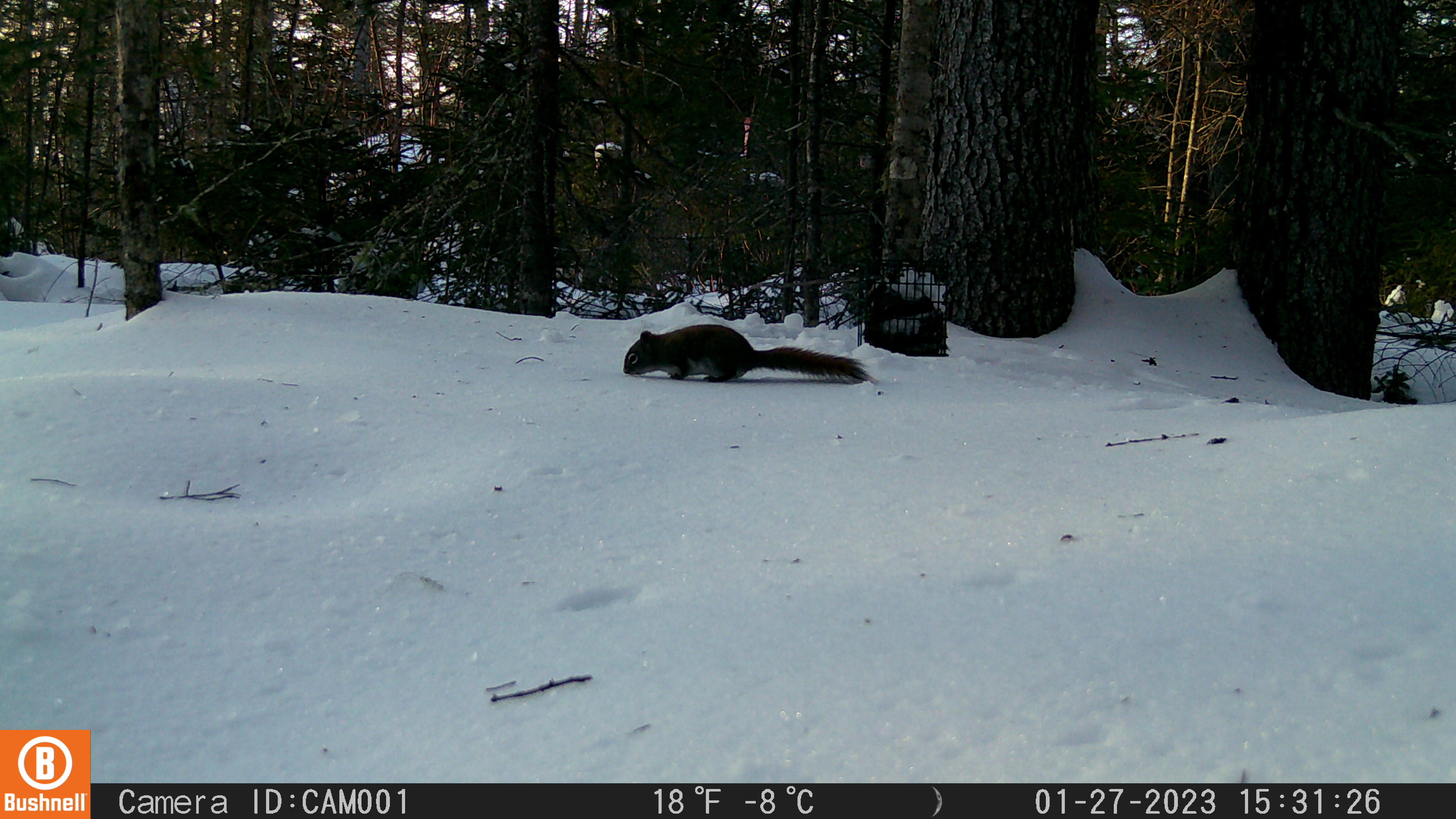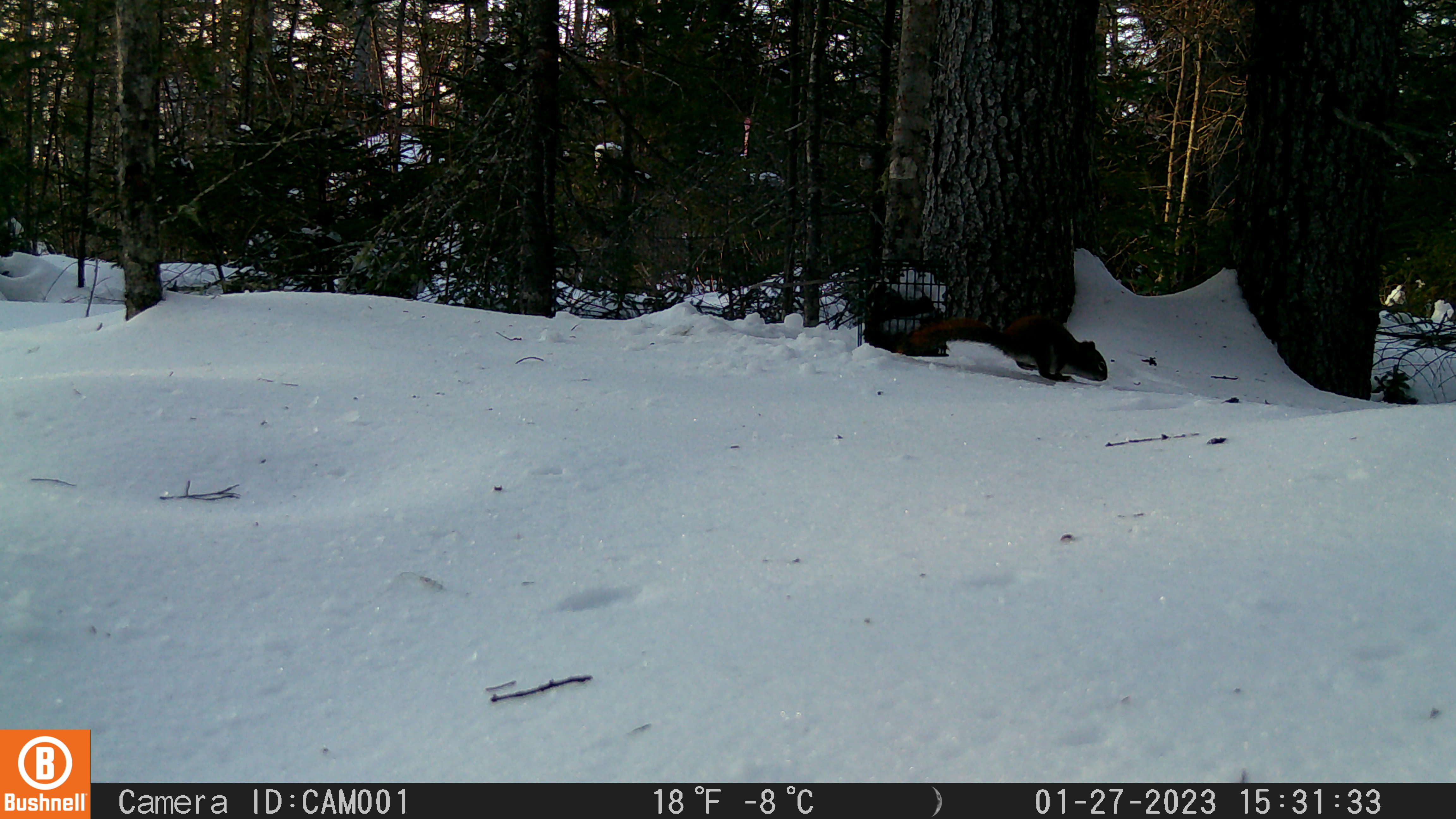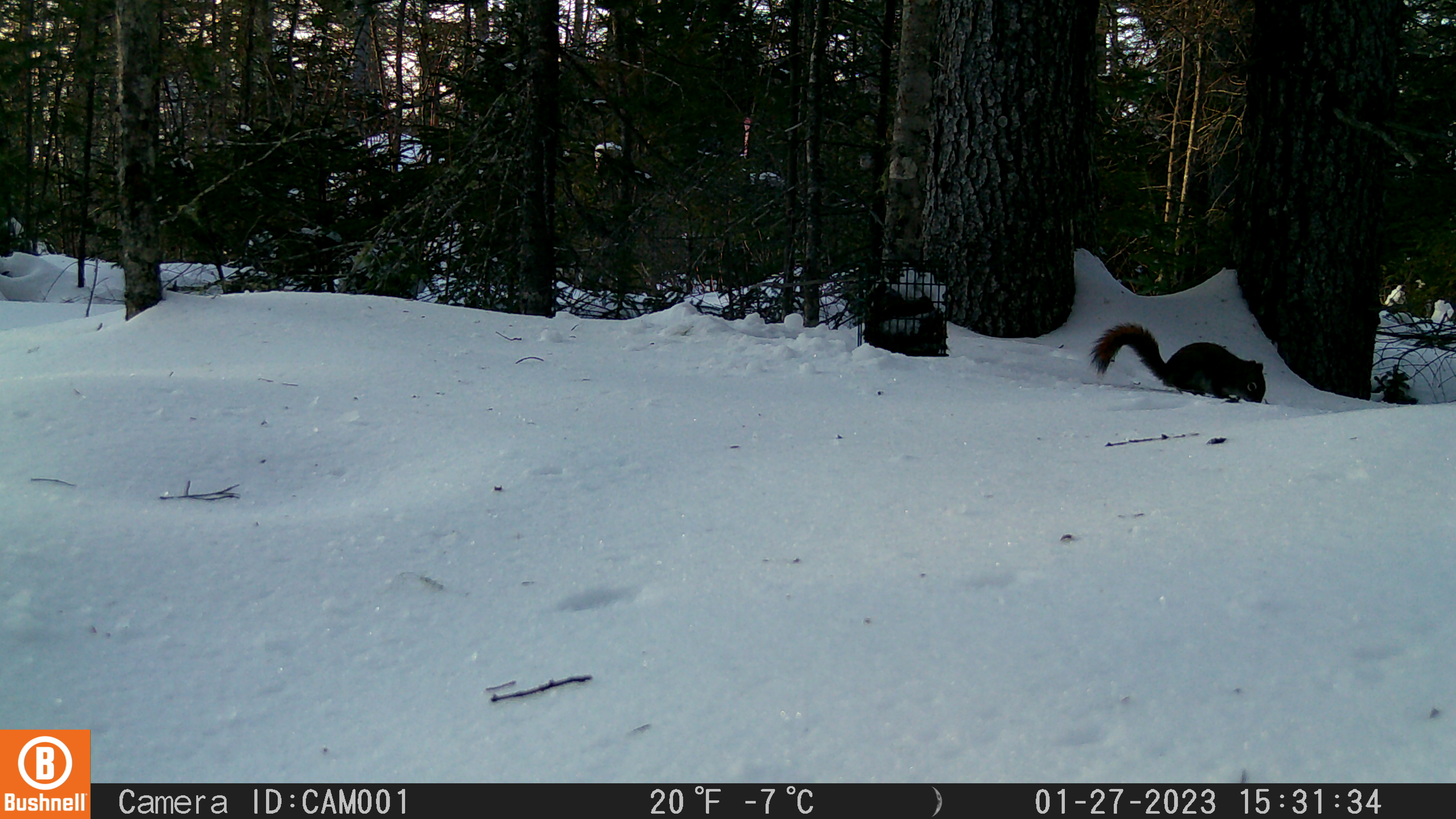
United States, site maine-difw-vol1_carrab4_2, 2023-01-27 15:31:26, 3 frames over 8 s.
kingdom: Animalia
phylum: Chordata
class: Mammalia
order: Rodentia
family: Sciuridae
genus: Tamiasciurus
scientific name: Tamiasciurus hudsonicus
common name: red squirrel